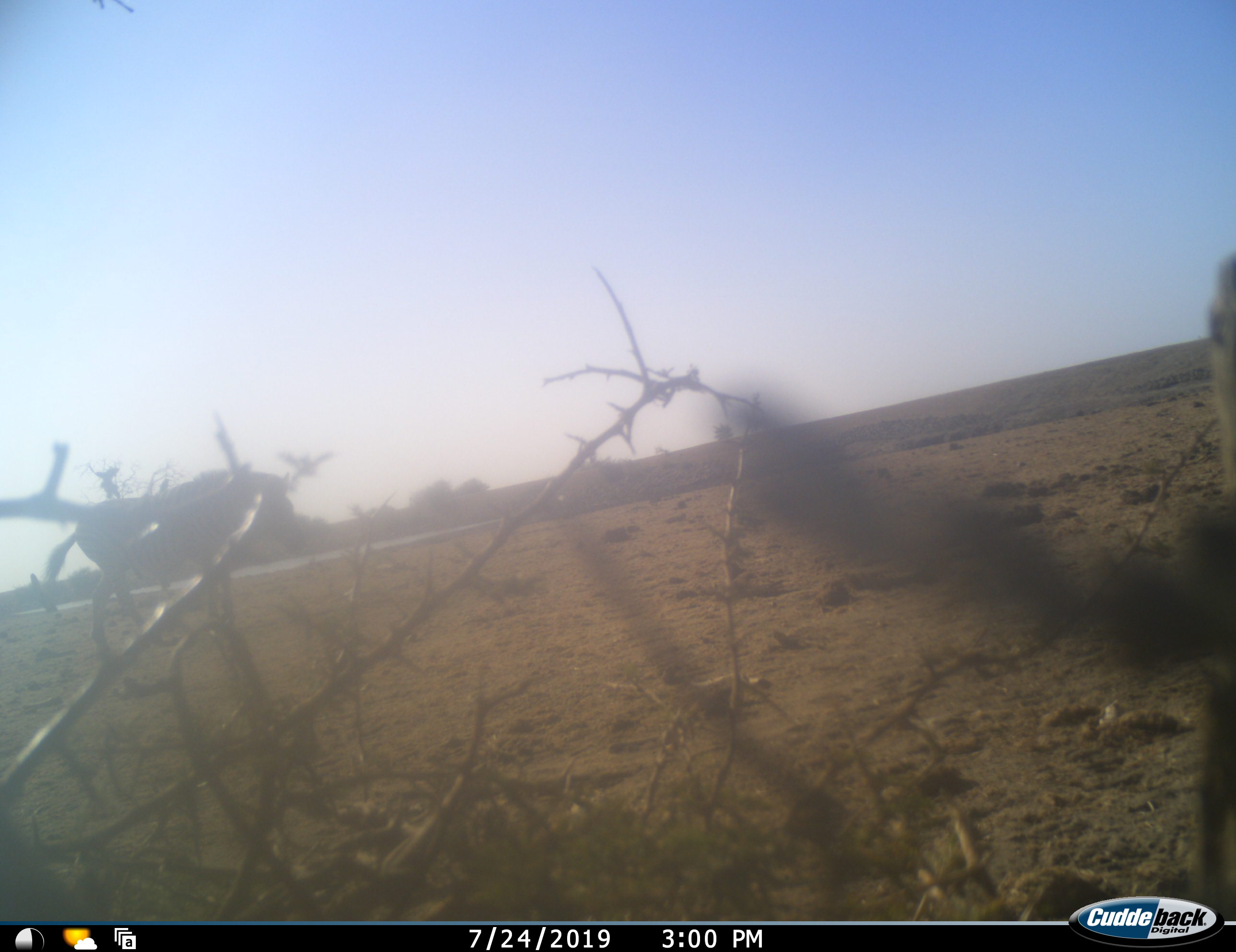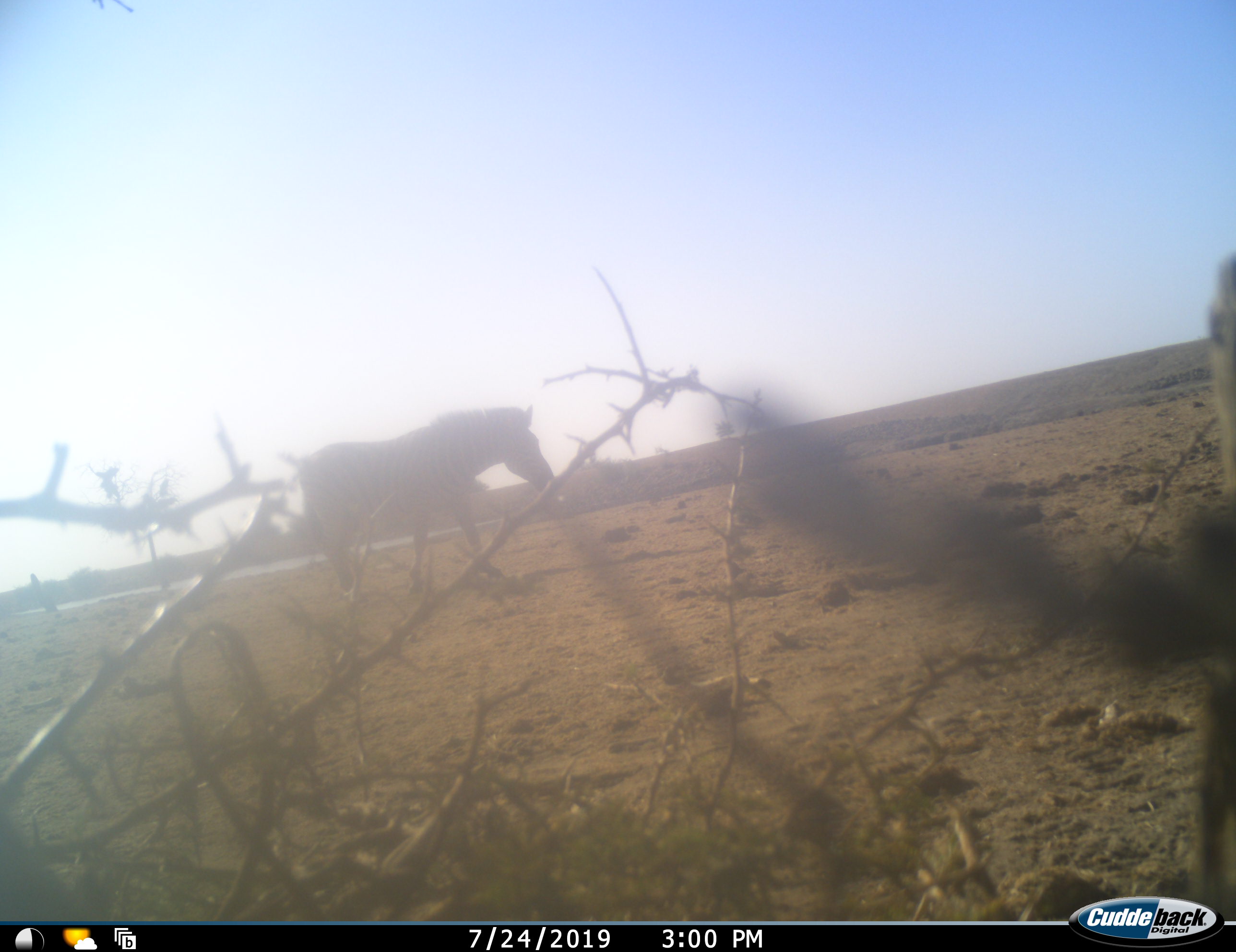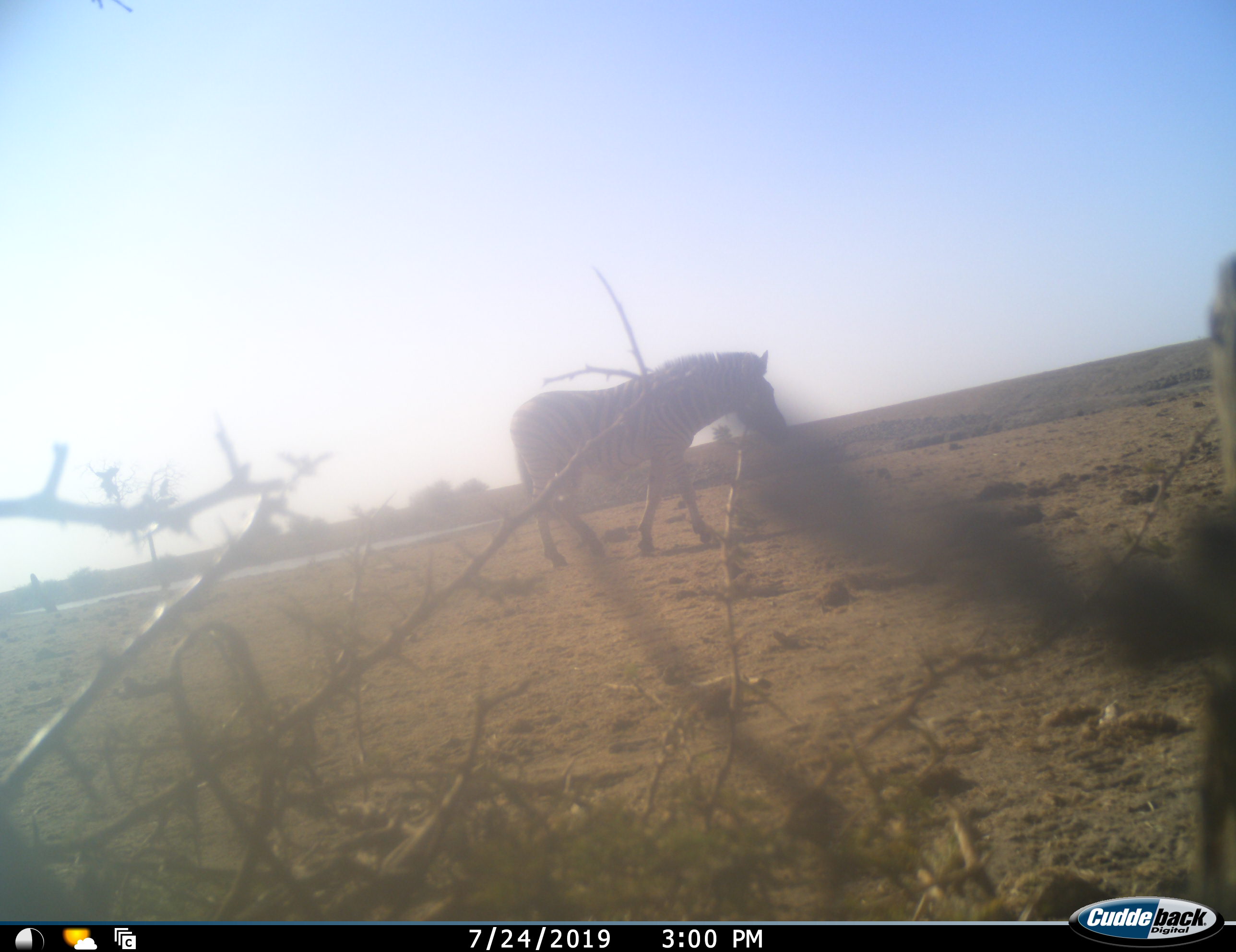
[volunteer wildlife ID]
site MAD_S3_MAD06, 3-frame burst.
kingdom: Animalia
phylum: Chordata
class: Mammalia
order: Perissodactyla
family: Equidae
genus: Equus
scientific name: Equus quagga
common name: plains zebra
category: zebraplains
Zebraplains (plains zebra) (Equus quagga), count 1. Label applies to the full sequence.